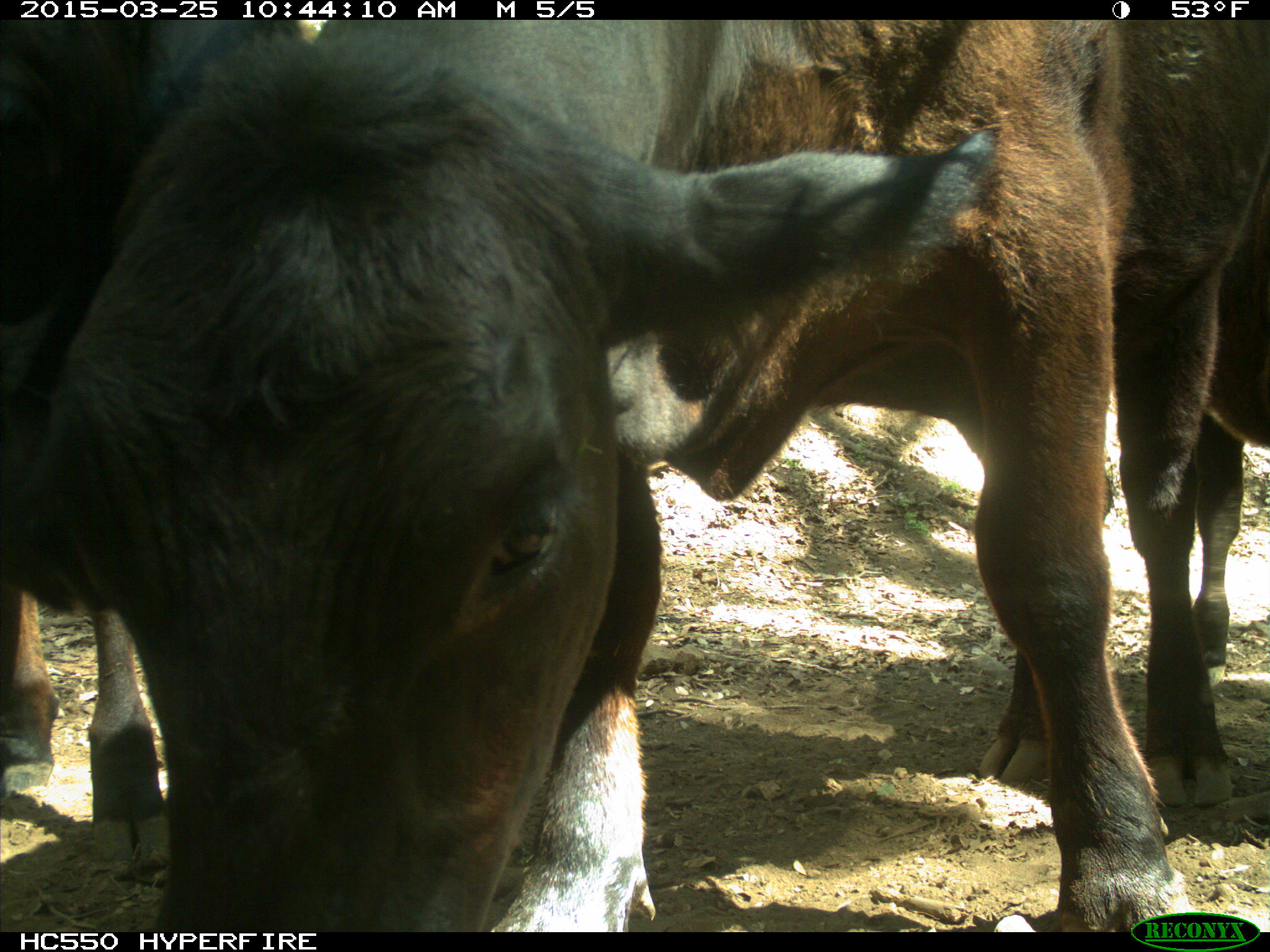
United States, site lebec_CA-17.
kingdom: Animalia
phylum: Chordata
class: Mammalia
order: Artiodactyla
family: Bovidae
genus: Bos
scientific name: Bos taurus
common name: domestic cow